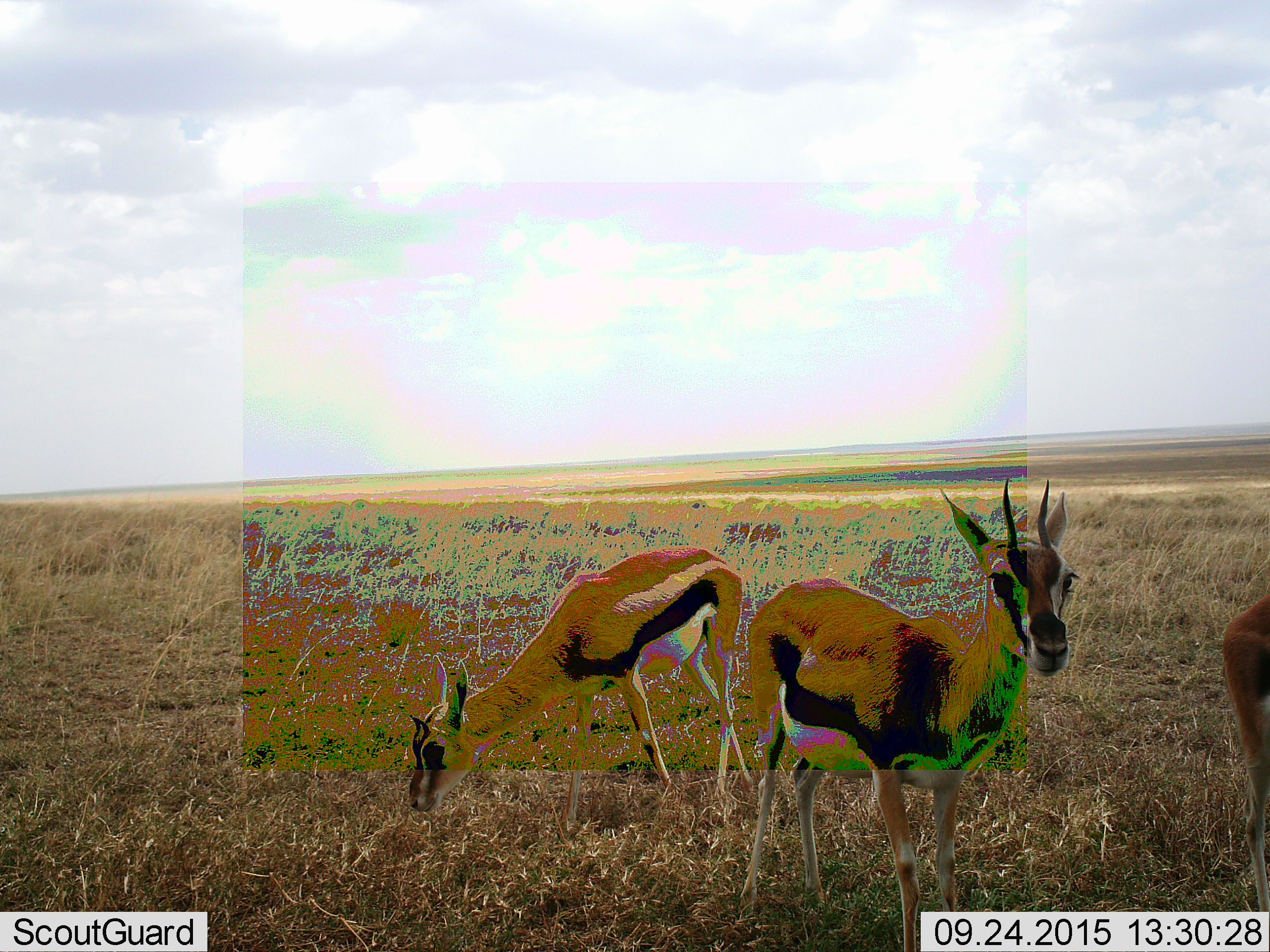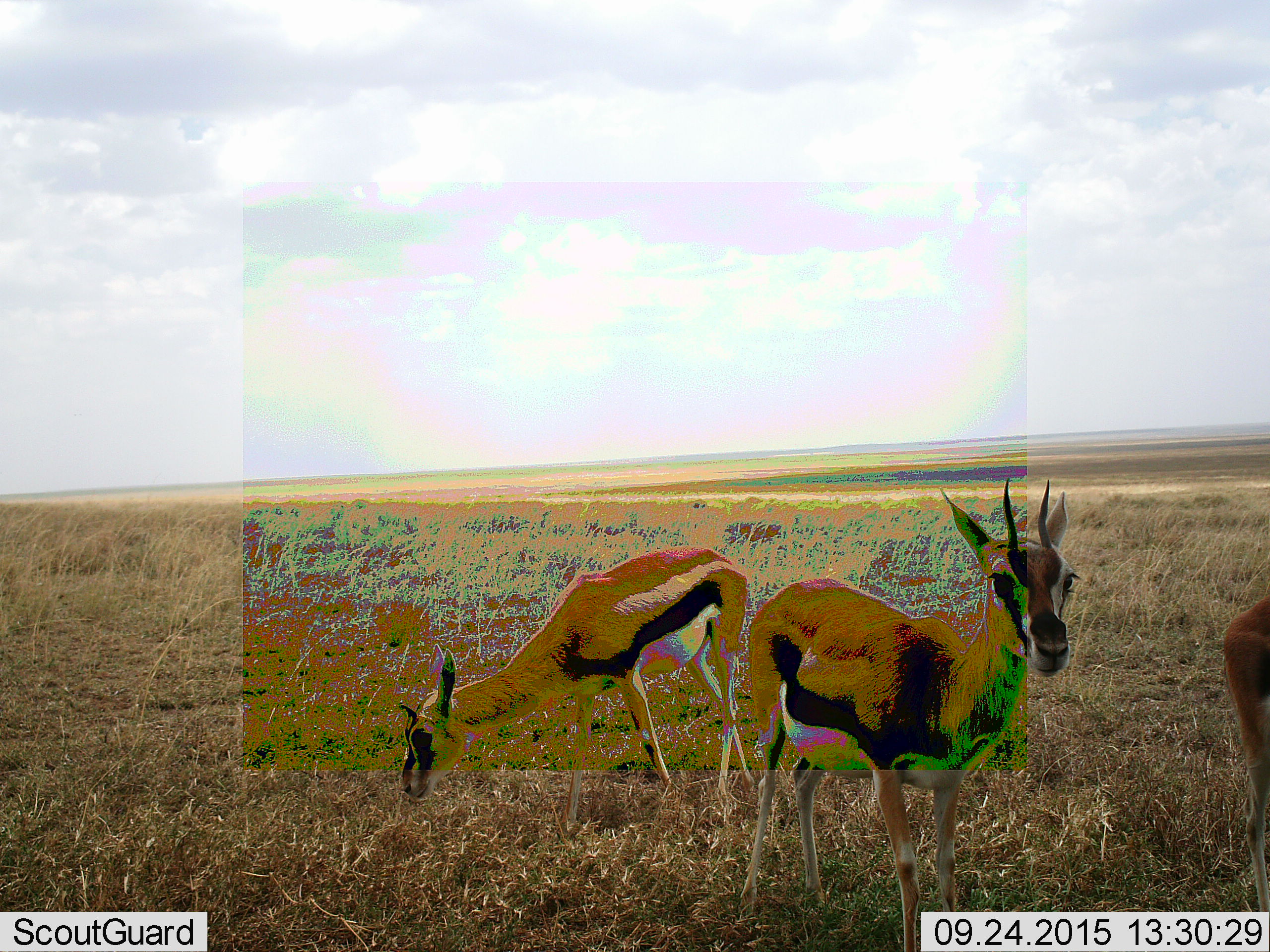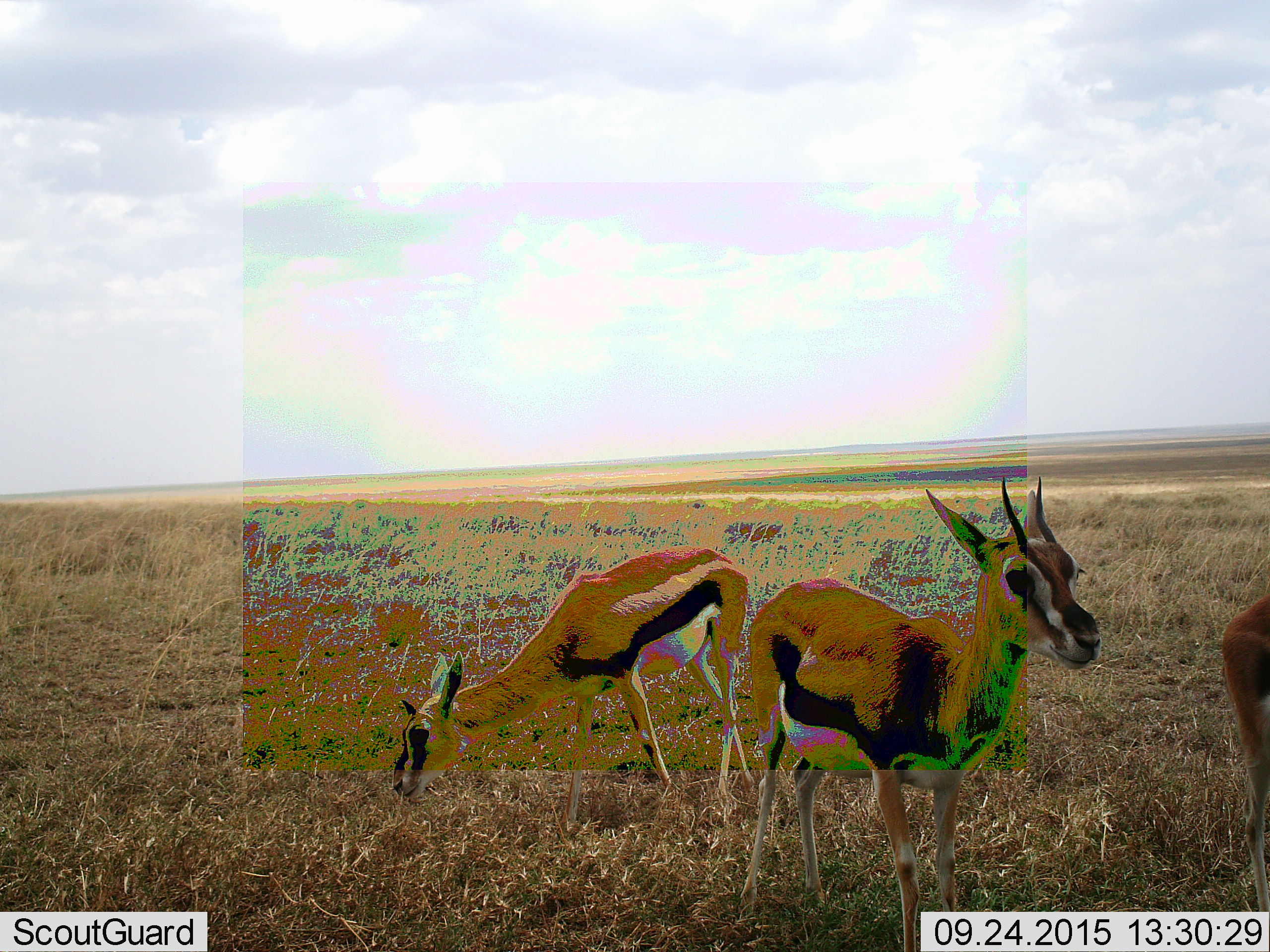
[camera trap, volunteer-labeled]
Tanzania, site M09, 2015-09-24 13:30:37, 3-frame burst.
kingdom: Animalia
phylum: Chordata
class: Mammalia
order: Artiodactyla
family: Bovidae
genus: Eudorcas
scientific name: Eudorcas thomsonii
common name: thomson's gazelle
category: gazellethomsons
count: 3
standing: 100%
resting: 0%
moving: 0%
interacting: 0%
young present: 0%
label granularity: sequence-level